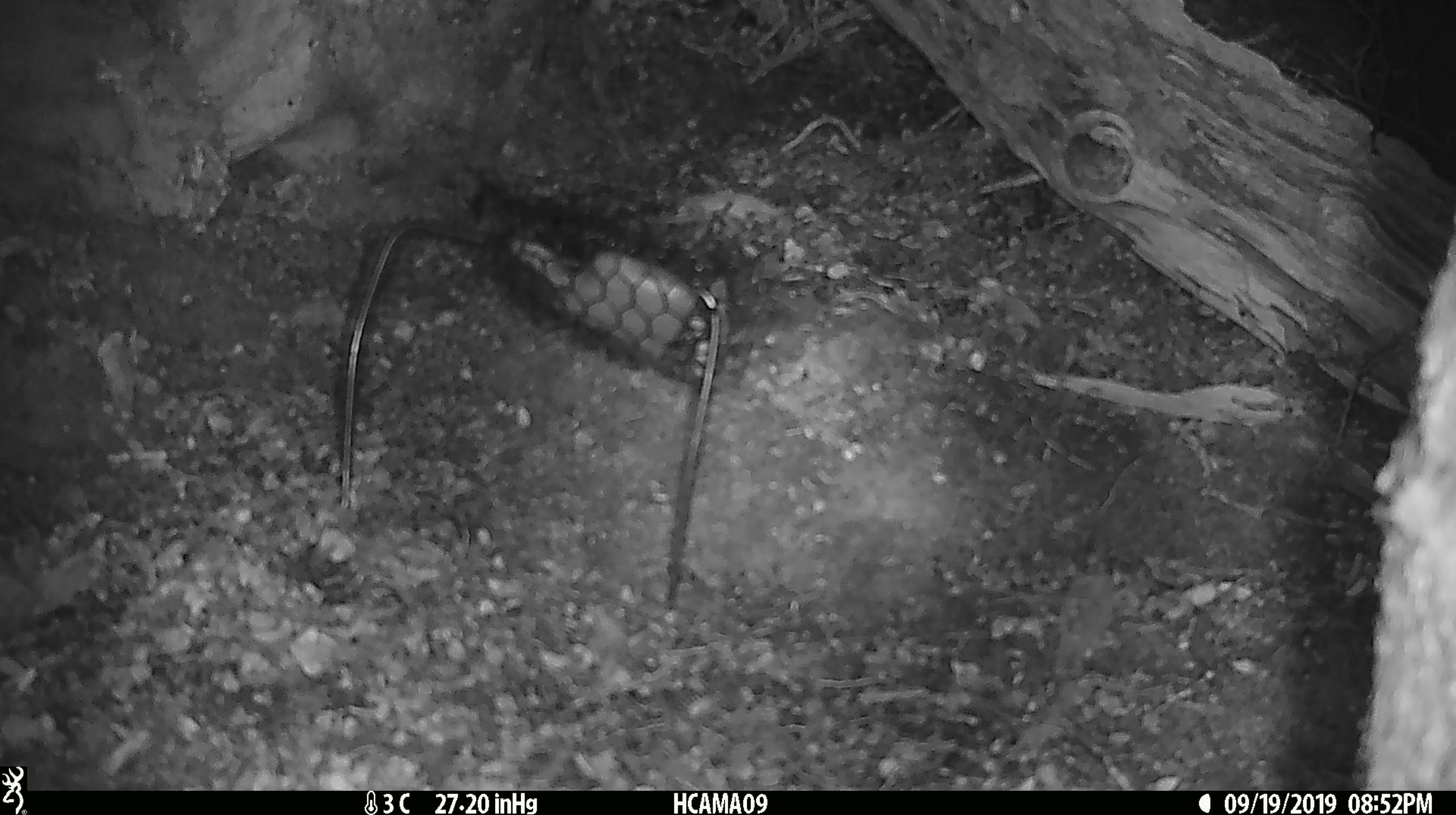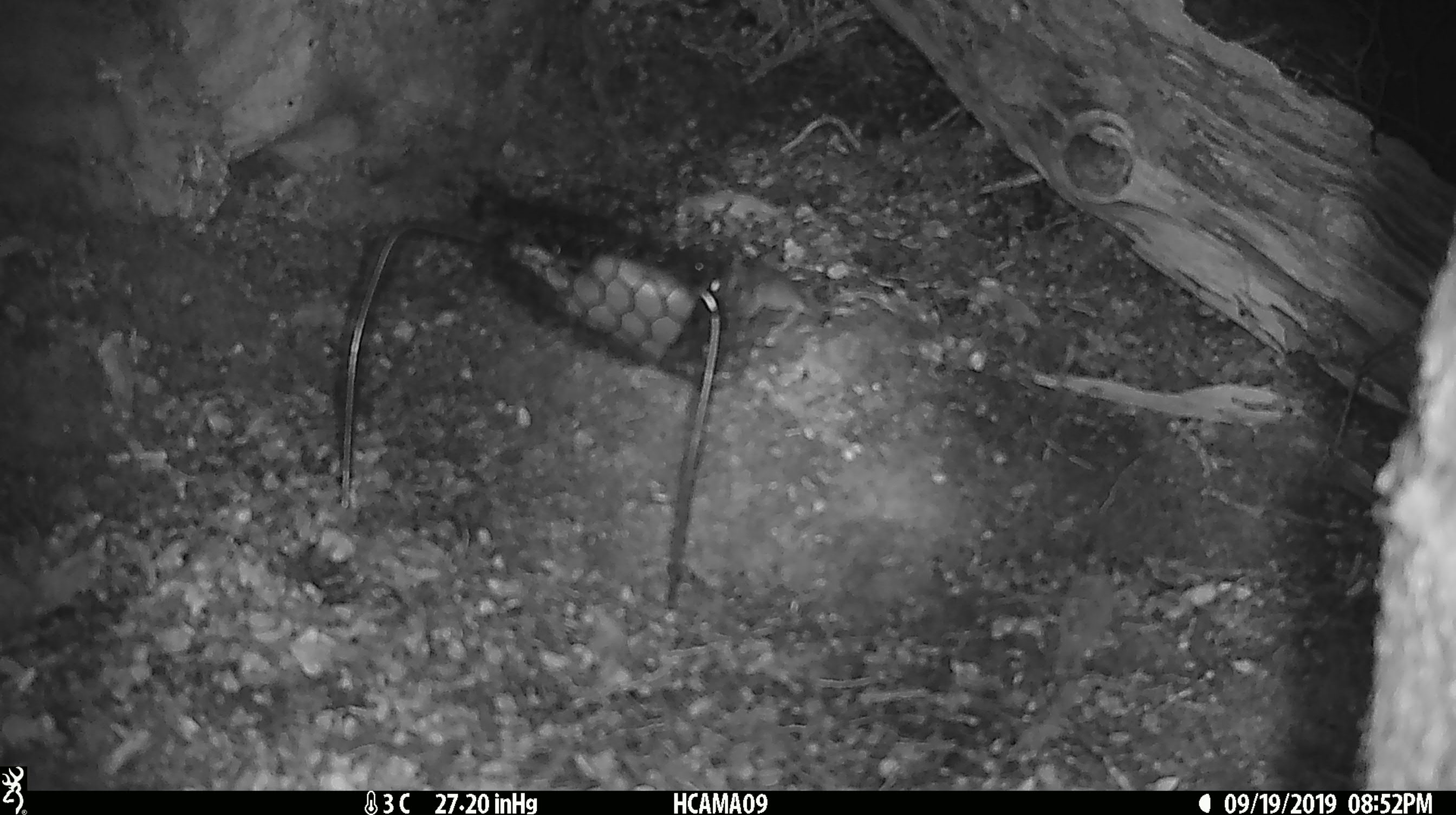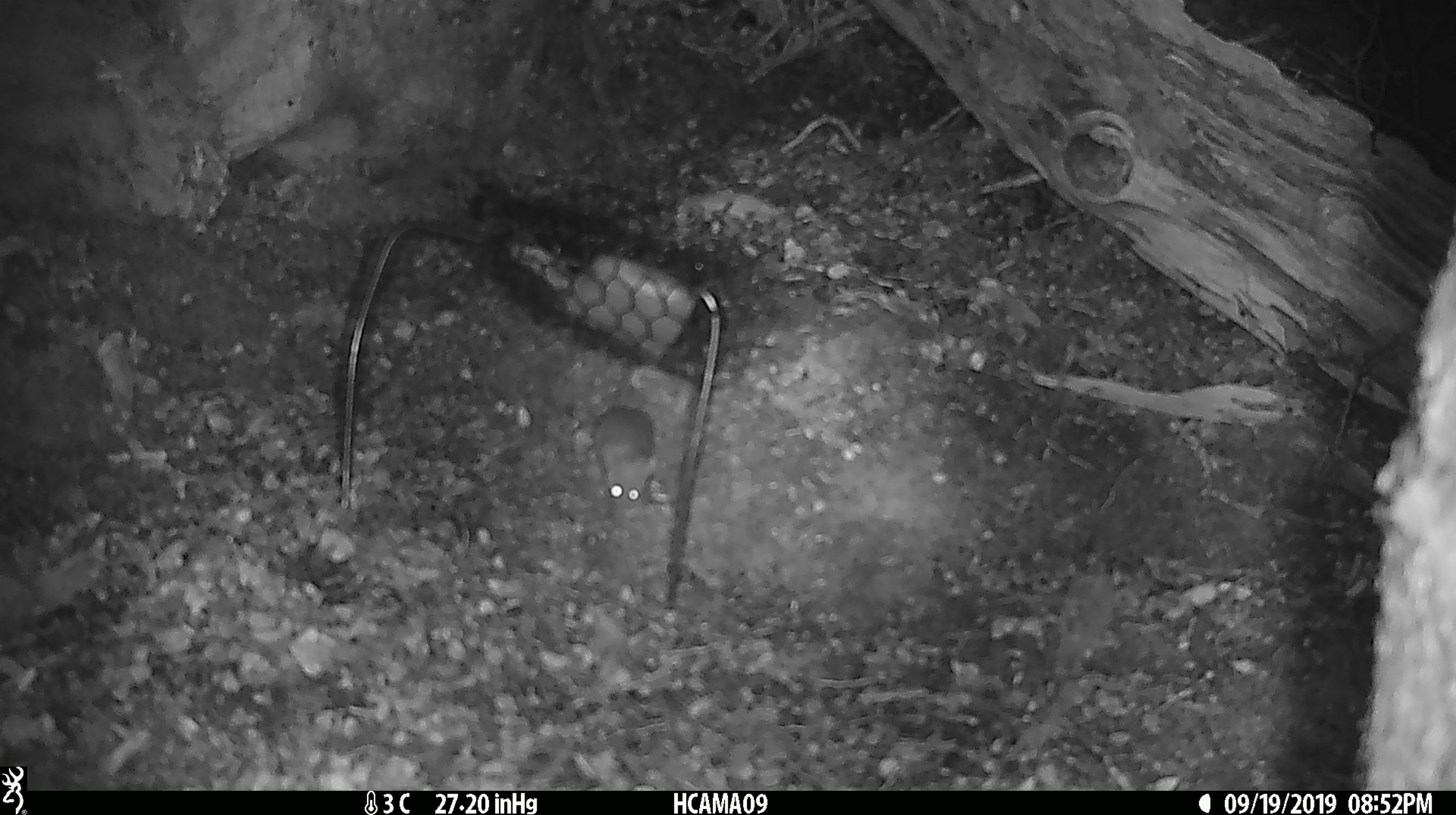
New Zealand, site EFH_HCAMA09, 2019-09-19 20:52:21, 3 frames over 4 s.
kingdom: Animalia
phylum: Chordata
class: Mammalia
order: Rodentia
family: Muridae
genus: Mus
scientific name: Mus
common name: mouse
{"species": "mouse (Mus)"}